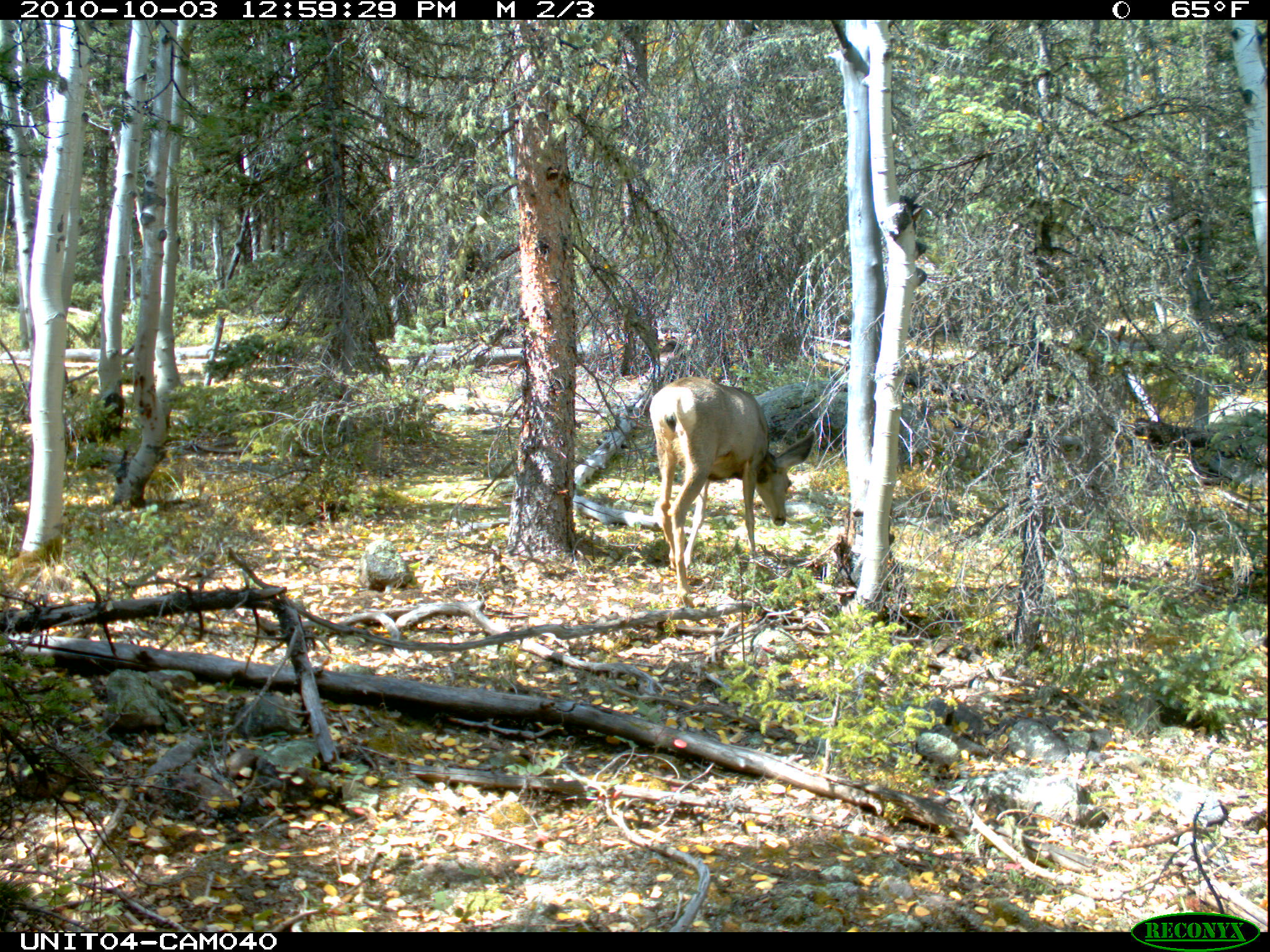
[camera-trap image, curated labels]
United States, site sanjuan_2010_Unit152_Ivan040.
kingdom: Animalia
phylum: Chordata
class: Mammalia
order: Artiodactyla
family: Cervidae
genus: Odocoileus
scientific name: Odocoileus hemionus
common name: mule deer